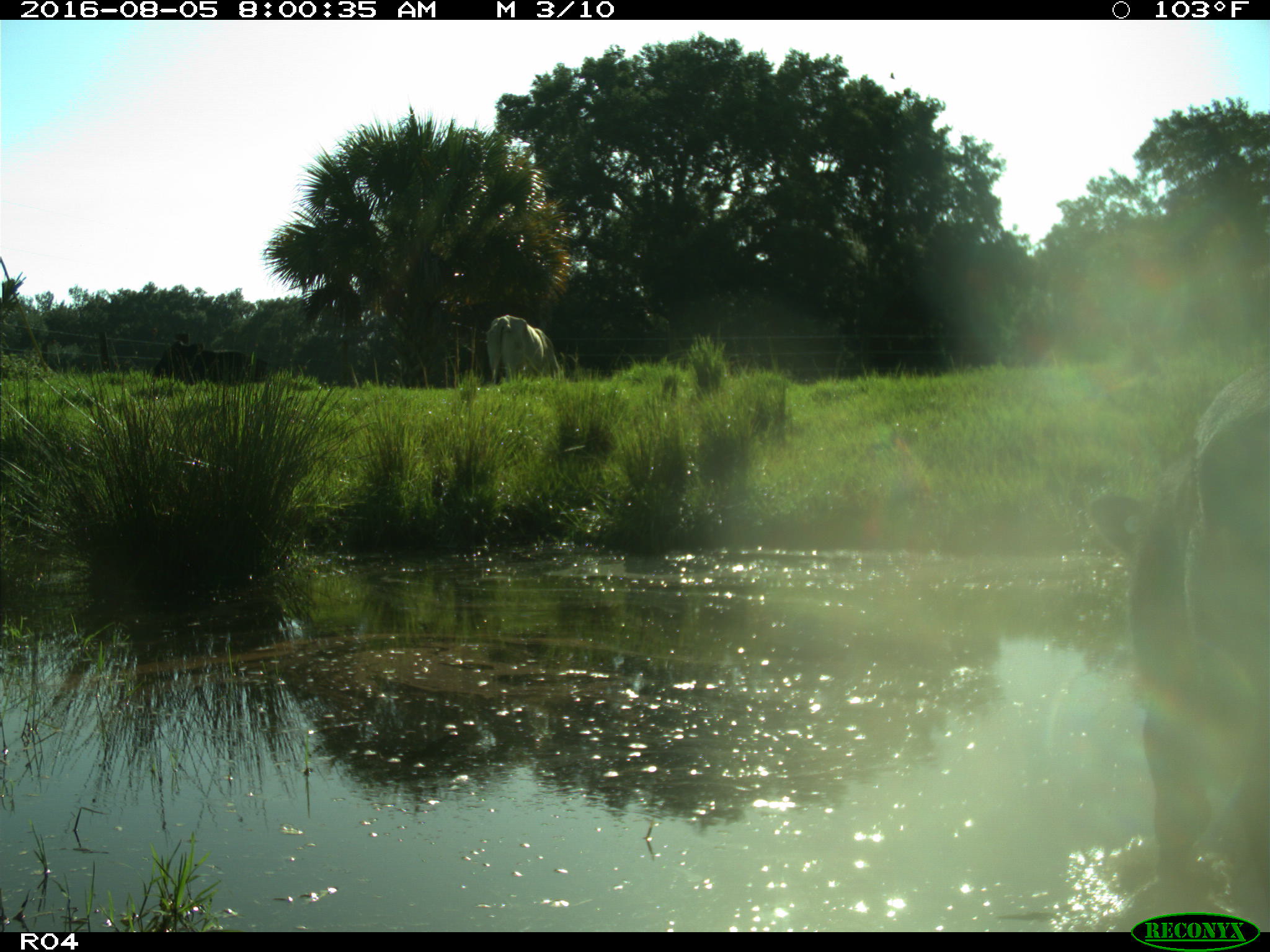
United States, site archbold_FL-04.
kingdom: Animalia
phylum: Chordata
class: Mammalia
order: Artiodactyla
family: Bovidae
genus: Bos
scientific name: Bos taurus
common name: domestic cow